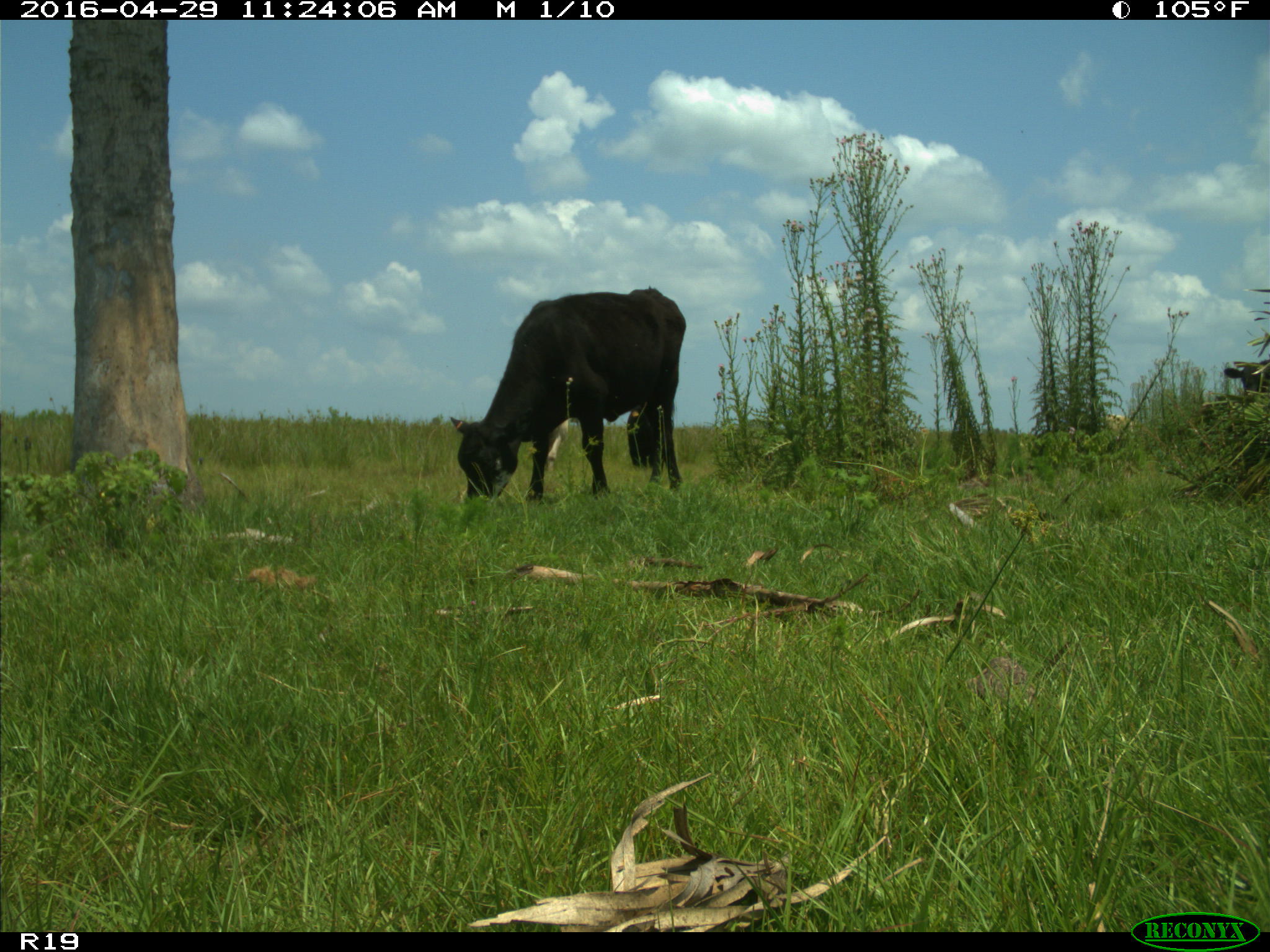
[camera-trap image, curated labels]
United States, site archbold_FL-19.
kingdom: Animalia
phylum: Chordata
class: Mammalia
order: Artiodactyla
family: Bovidae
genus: Bos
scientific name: Bos taurus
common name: domestic cow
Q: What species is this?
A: Bos taurus (domestic cow).